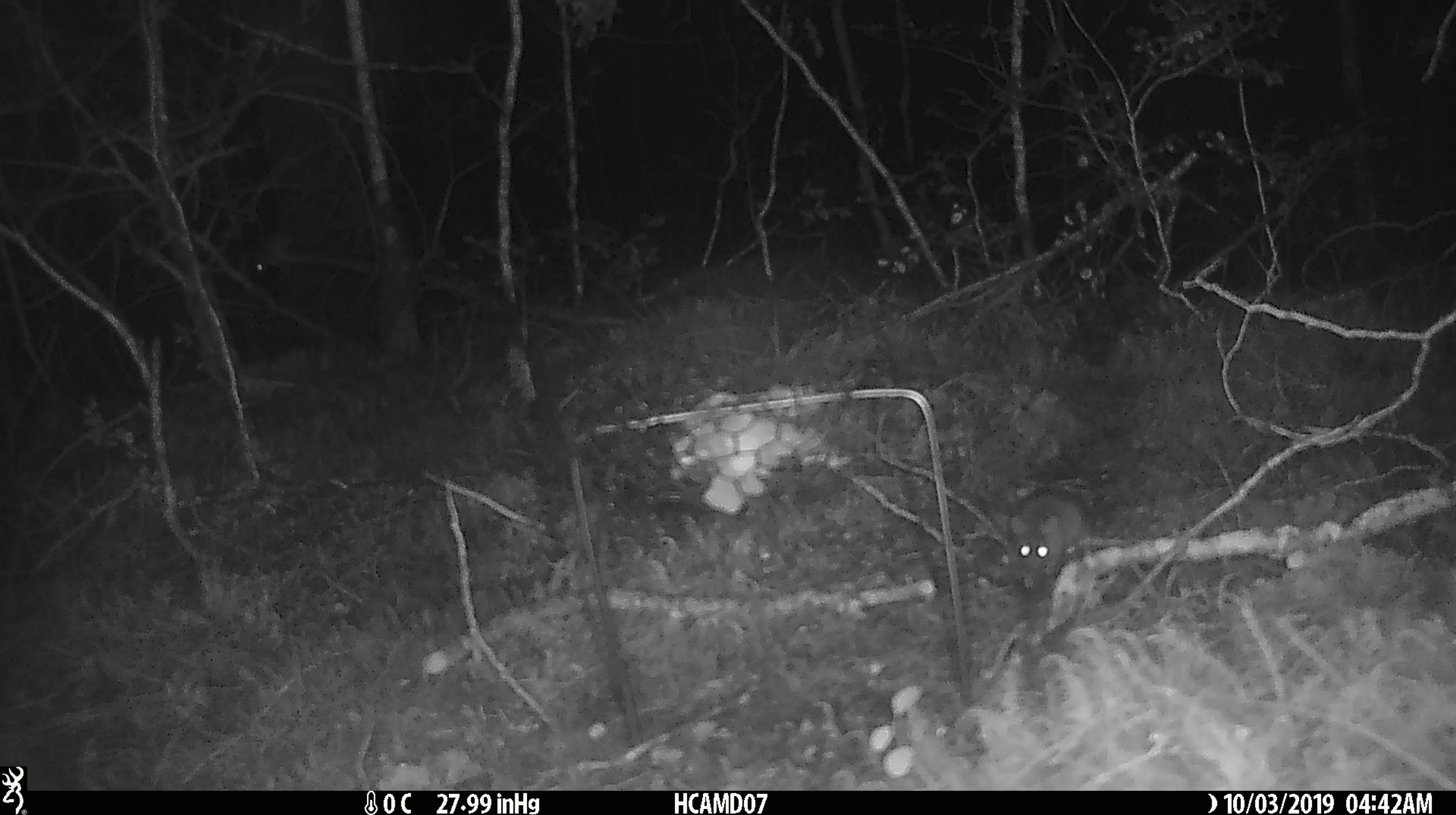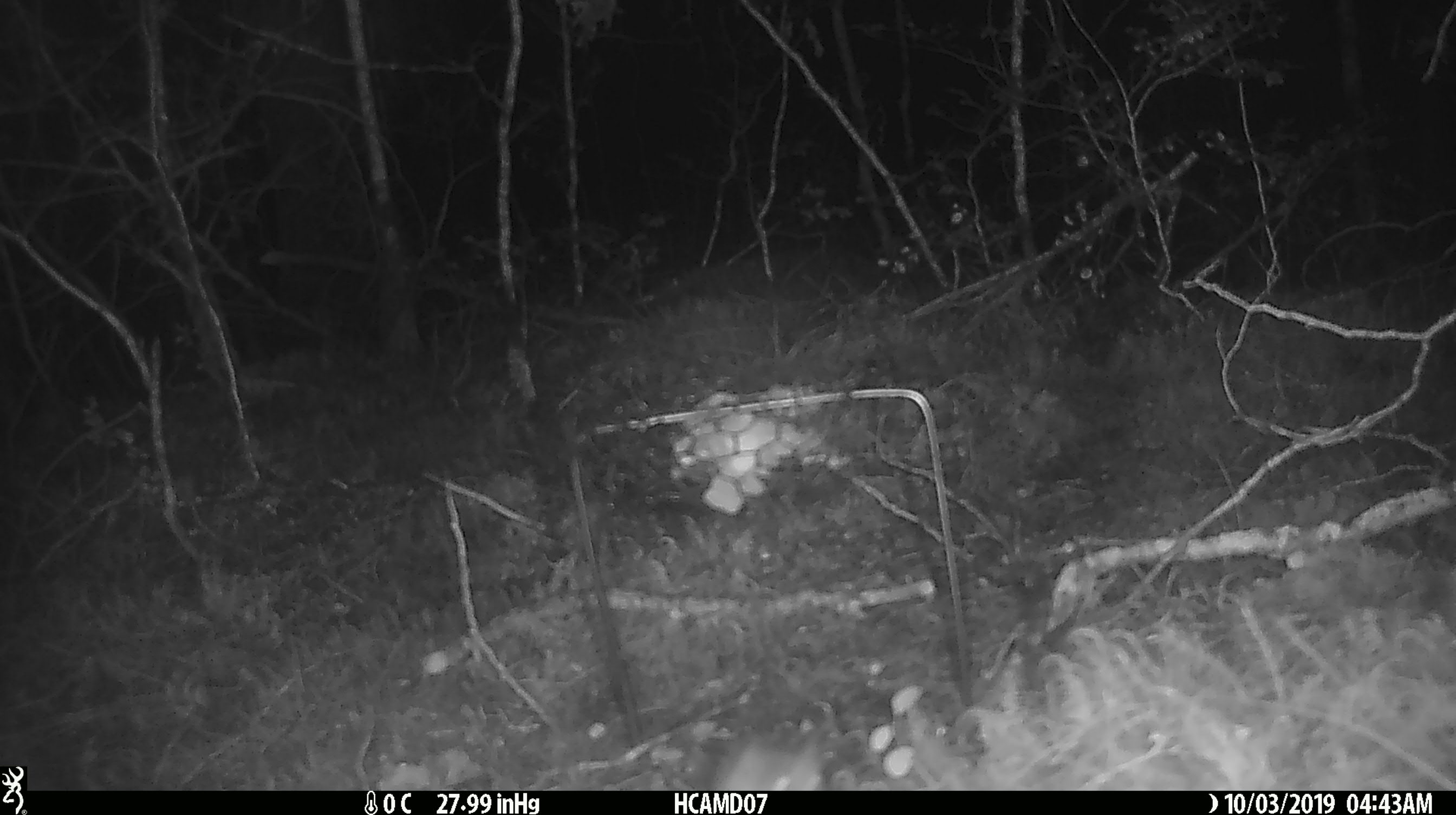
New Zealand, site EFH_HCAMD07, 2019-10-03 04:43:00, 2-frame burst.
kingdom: Animalia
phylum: Chordata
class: Mammalia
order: Rodentia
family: Muridae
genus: Mus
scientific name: Mus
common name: mouse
Mouse (Mus).